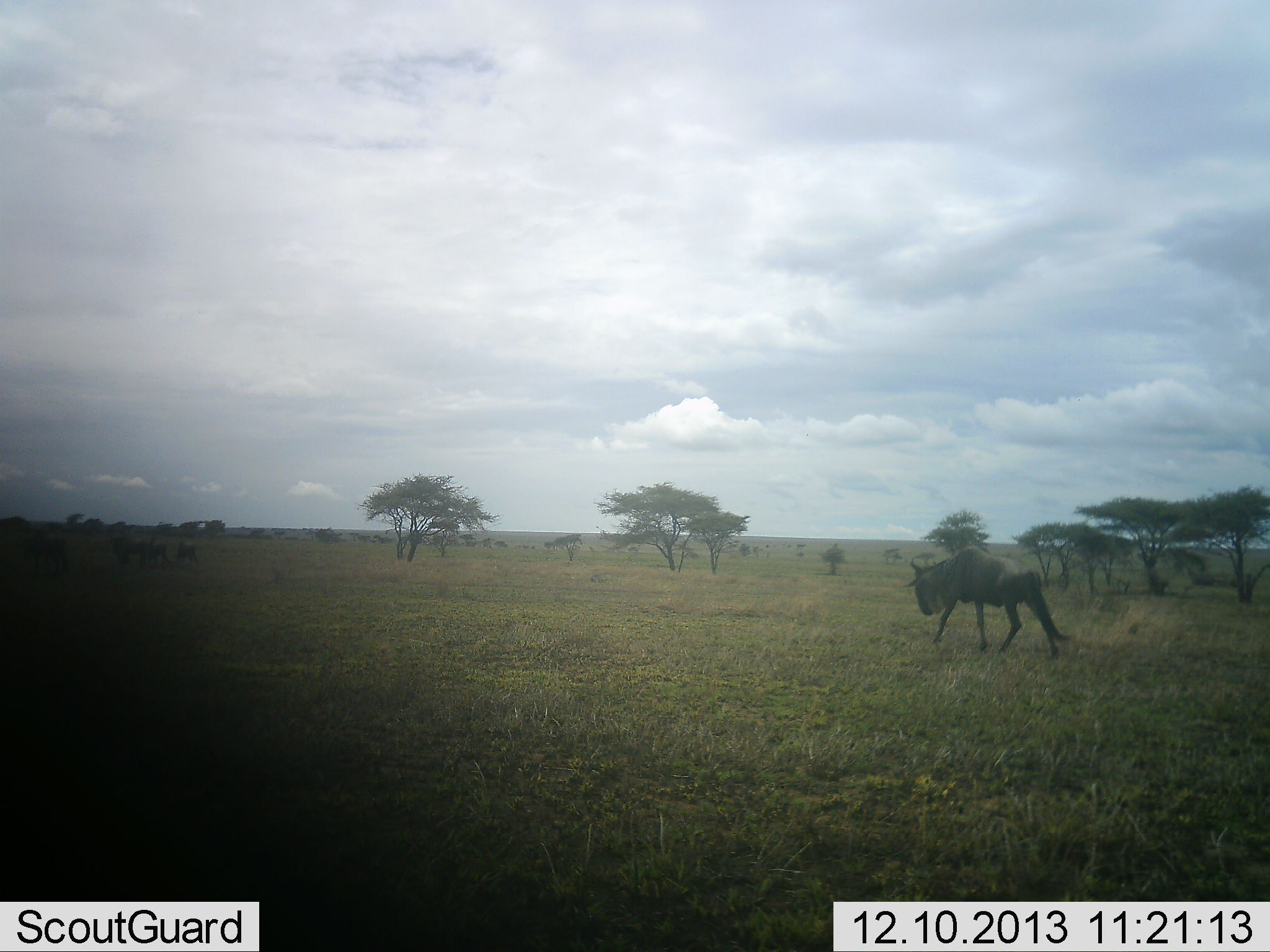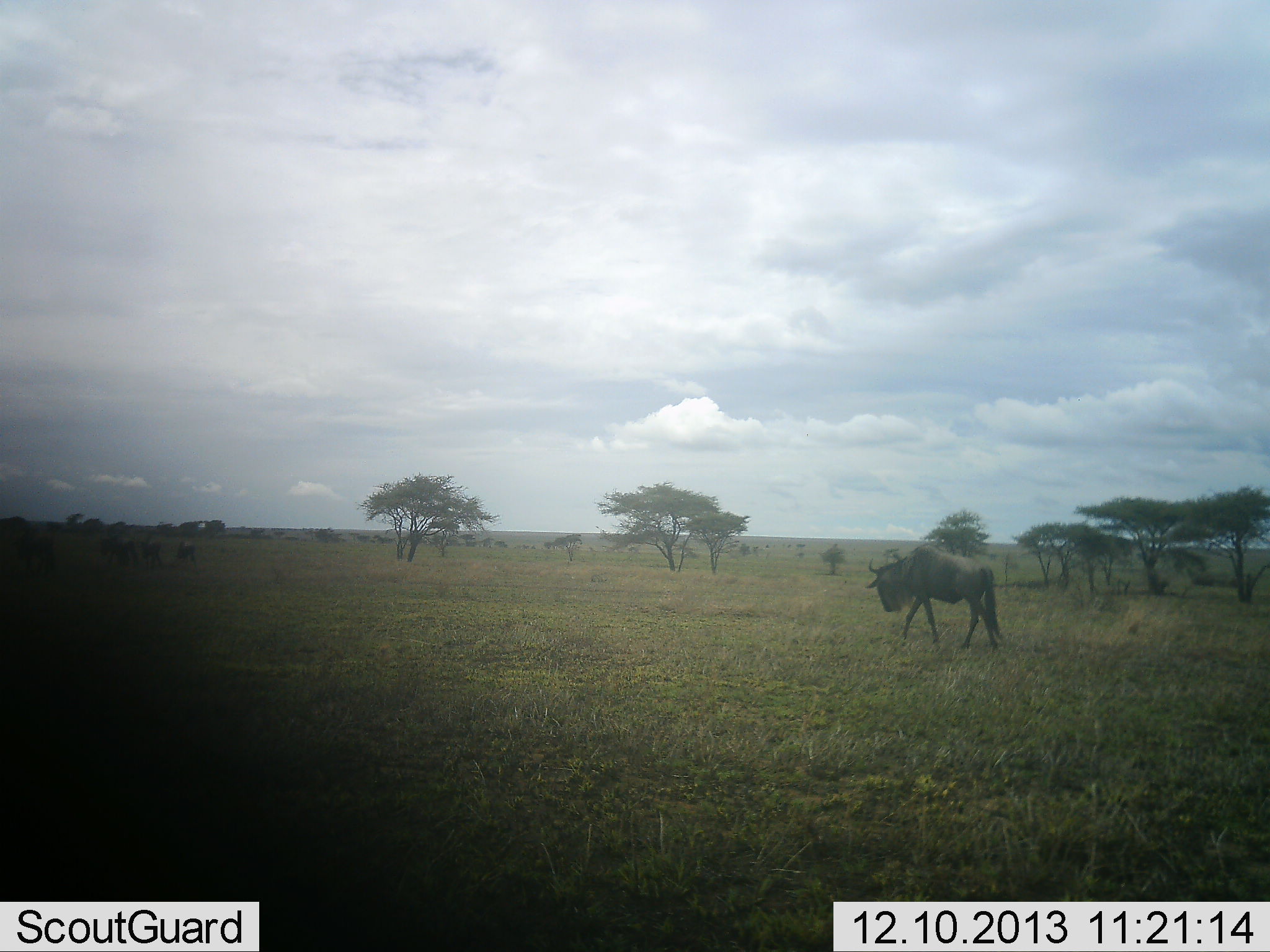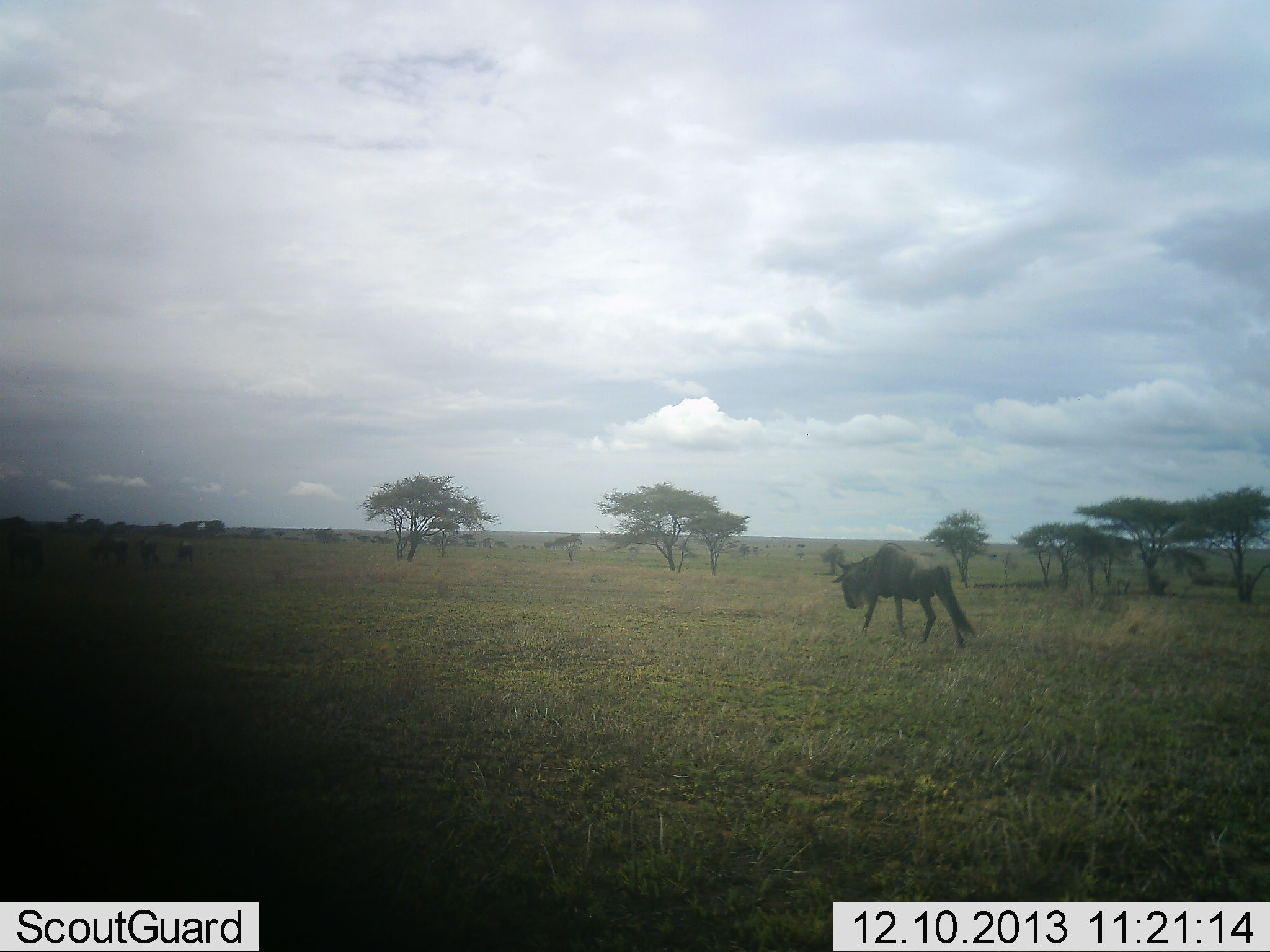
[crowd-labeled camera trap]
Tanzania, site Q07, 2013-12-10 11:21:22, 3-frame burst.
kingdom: Animalia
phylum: Chordata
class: Mammalia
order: Artiodactyla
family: Bovidae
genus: Connochaetes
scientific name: Connochaetes taurinus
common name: blue wildebeest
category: wildebeest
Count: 4.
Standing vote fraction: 10%.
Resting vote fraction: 0%.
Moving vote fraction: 100%.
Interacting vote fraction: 0%.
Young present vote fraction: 0%.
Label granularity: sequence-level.